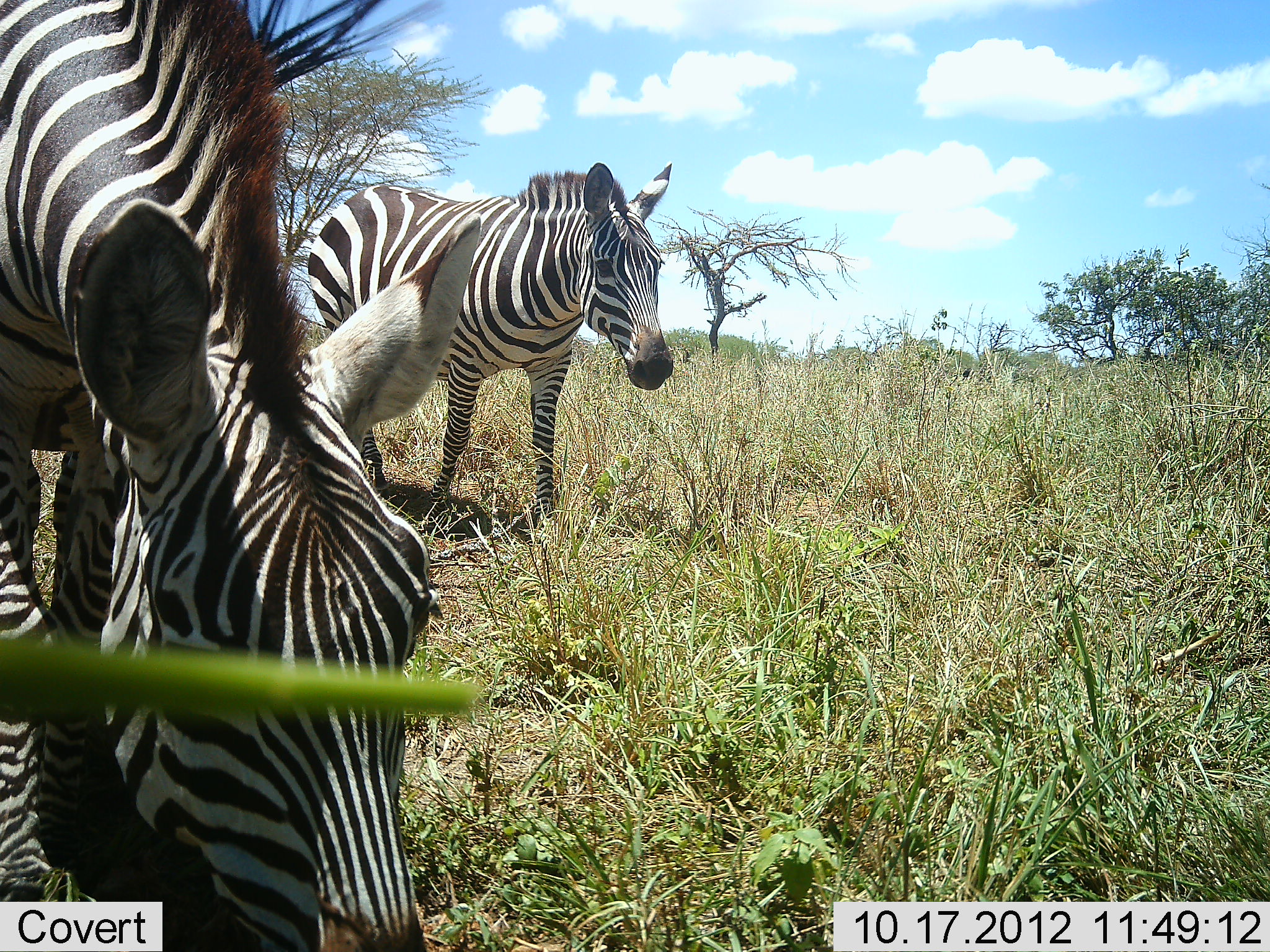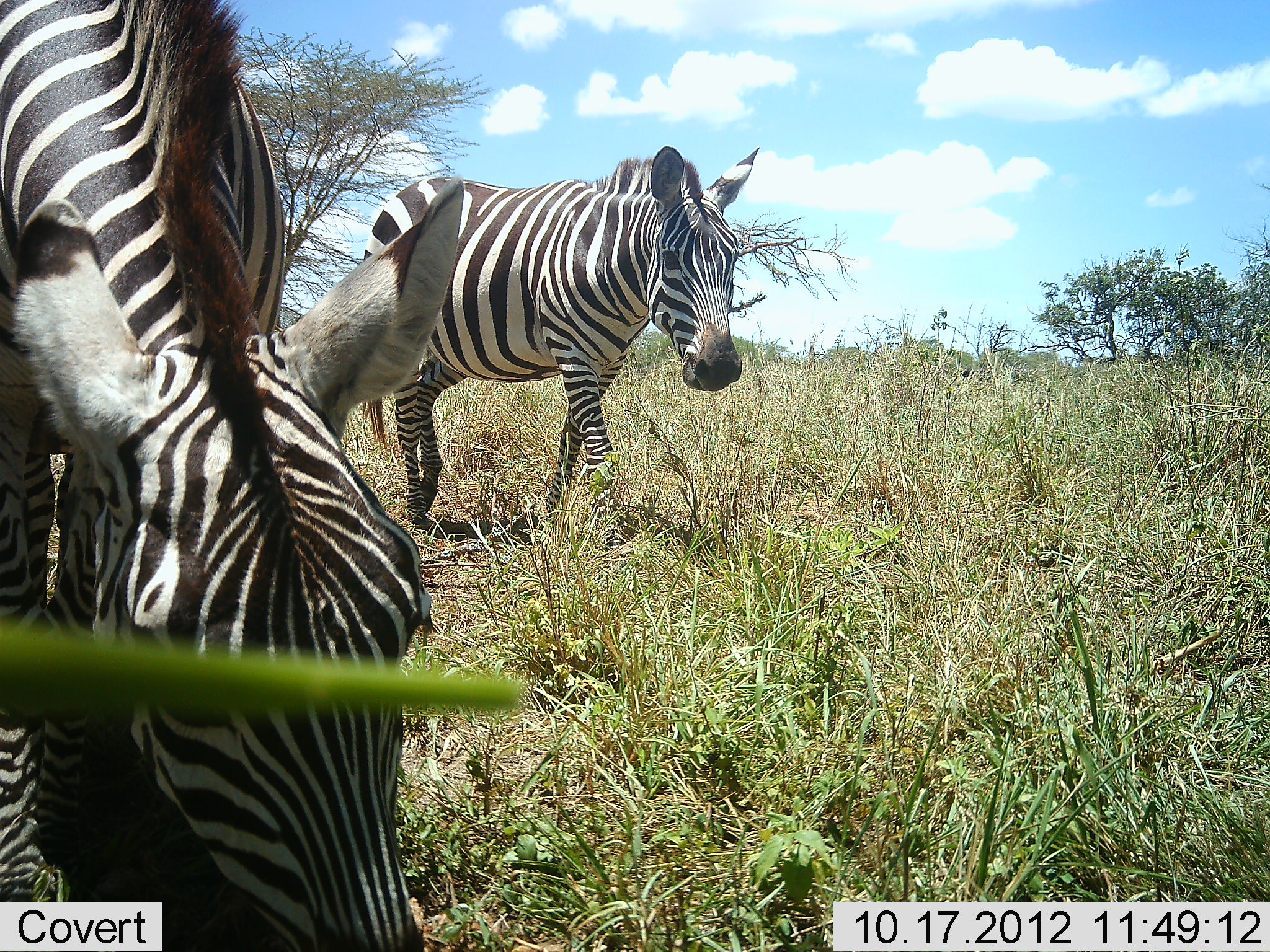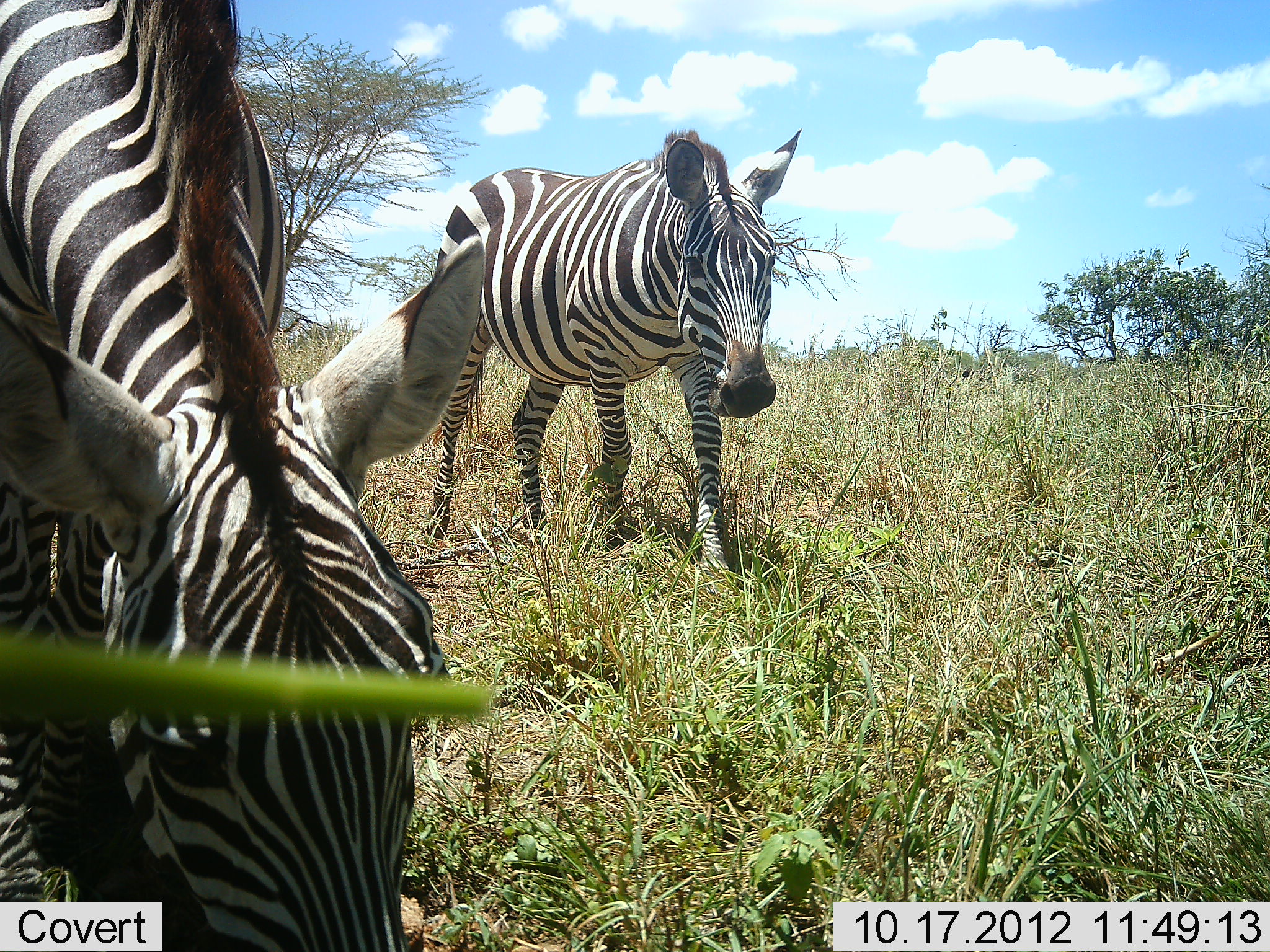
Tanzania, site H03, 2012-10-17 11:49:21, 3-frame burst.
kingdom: Animalia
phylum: Chordata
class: Mammalia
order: Perissodactyla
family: Equidae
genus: Equus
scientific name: Equus quagga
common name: plains zebra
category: zebra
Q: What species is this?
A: Zebra (plains zebra) (Equus quagga).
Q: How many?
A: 2.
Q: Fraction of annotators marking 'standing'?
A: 31%.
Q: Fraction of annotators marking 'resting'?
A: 0%.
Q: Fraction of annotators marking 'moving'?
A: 77%.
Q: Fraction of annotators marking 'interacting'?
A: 0%.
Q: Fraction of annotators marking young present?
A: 0%.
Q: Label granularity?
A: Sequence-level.